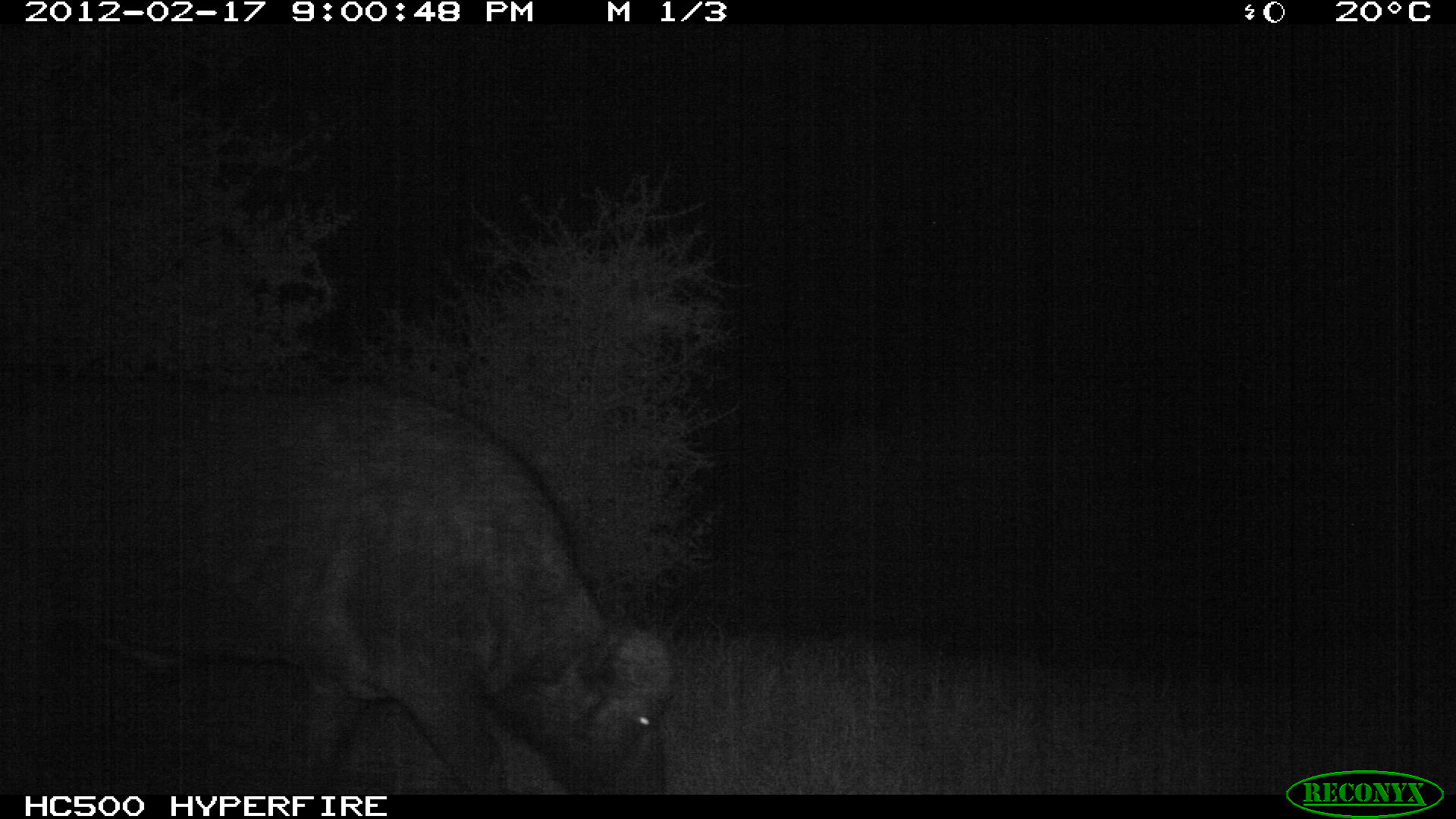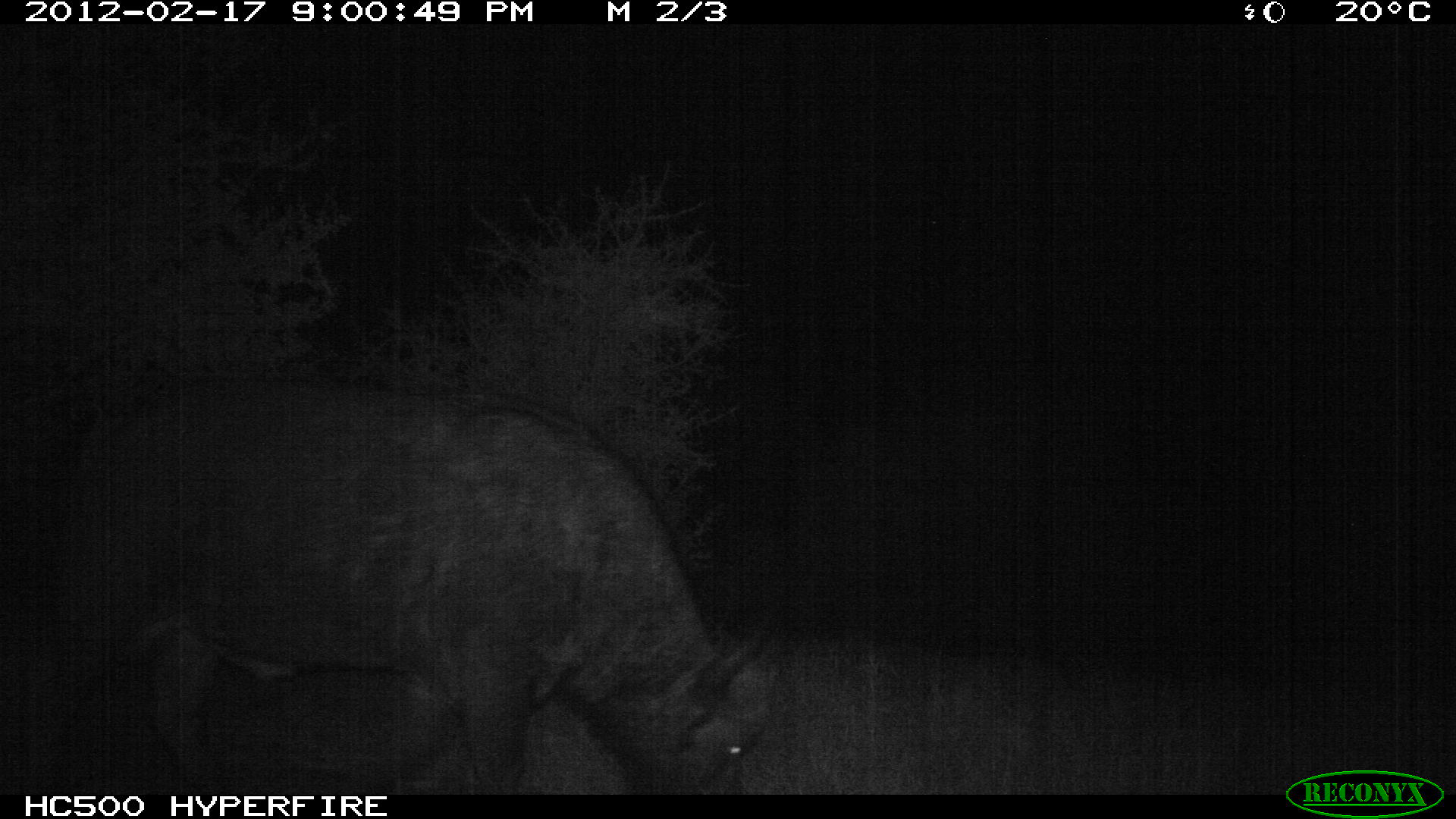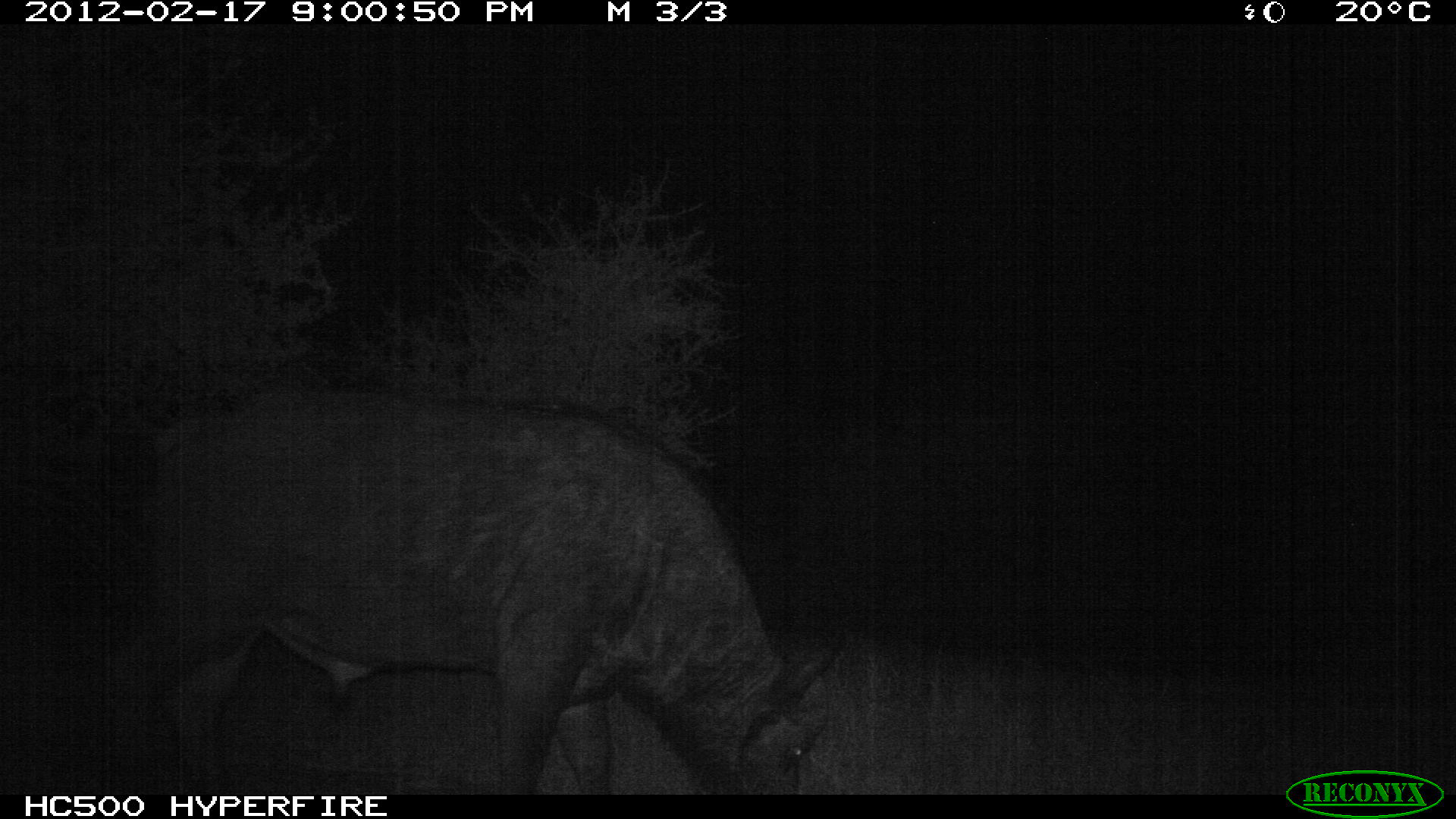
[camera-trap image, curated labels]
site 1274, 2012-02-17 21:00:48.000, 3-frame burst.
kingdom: Animalia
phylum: Chordata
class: Mammalia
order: Artiodactyla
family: Bovidae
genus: Syncerus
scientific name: Syncerus caffer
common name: african buffalo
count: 1